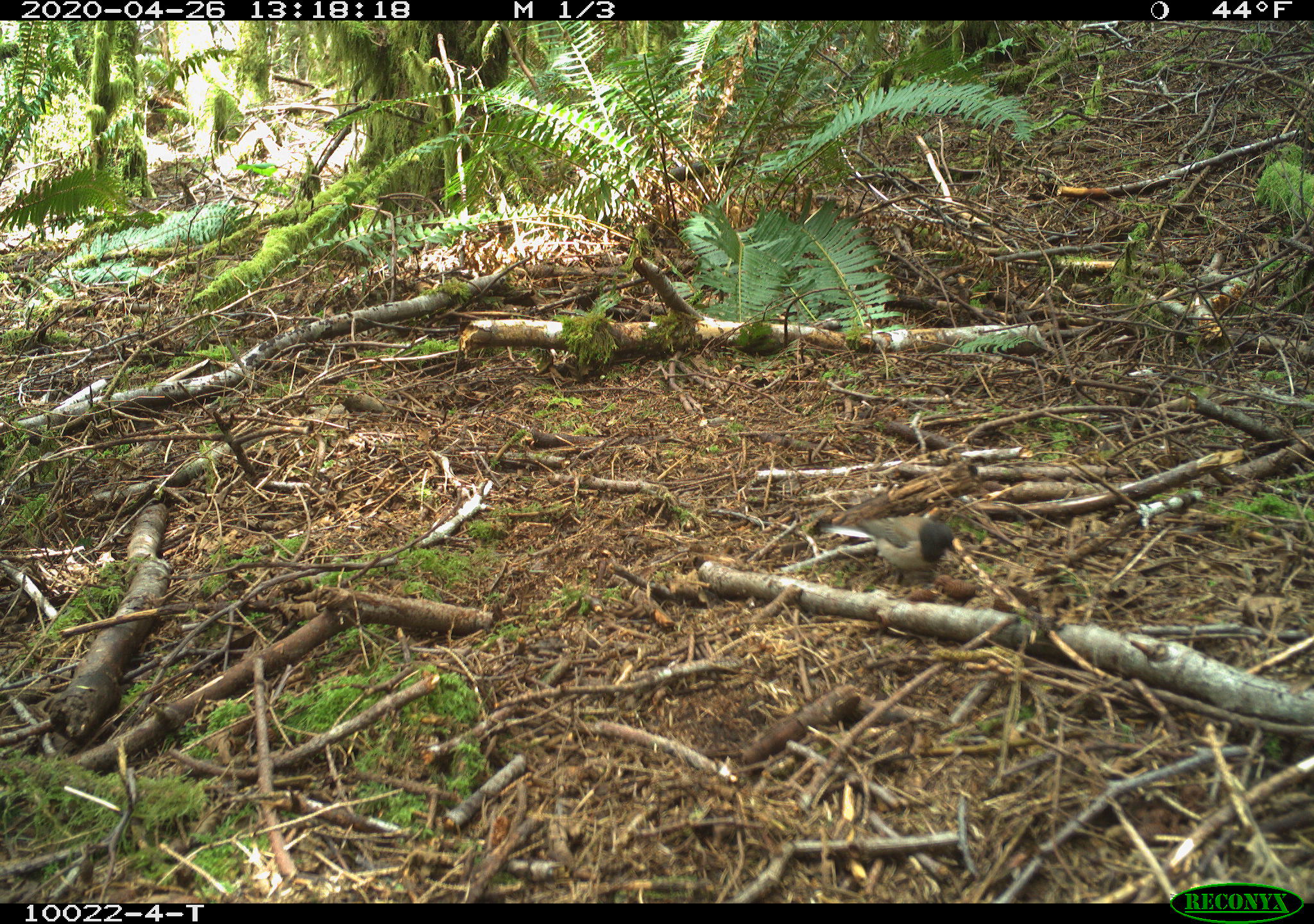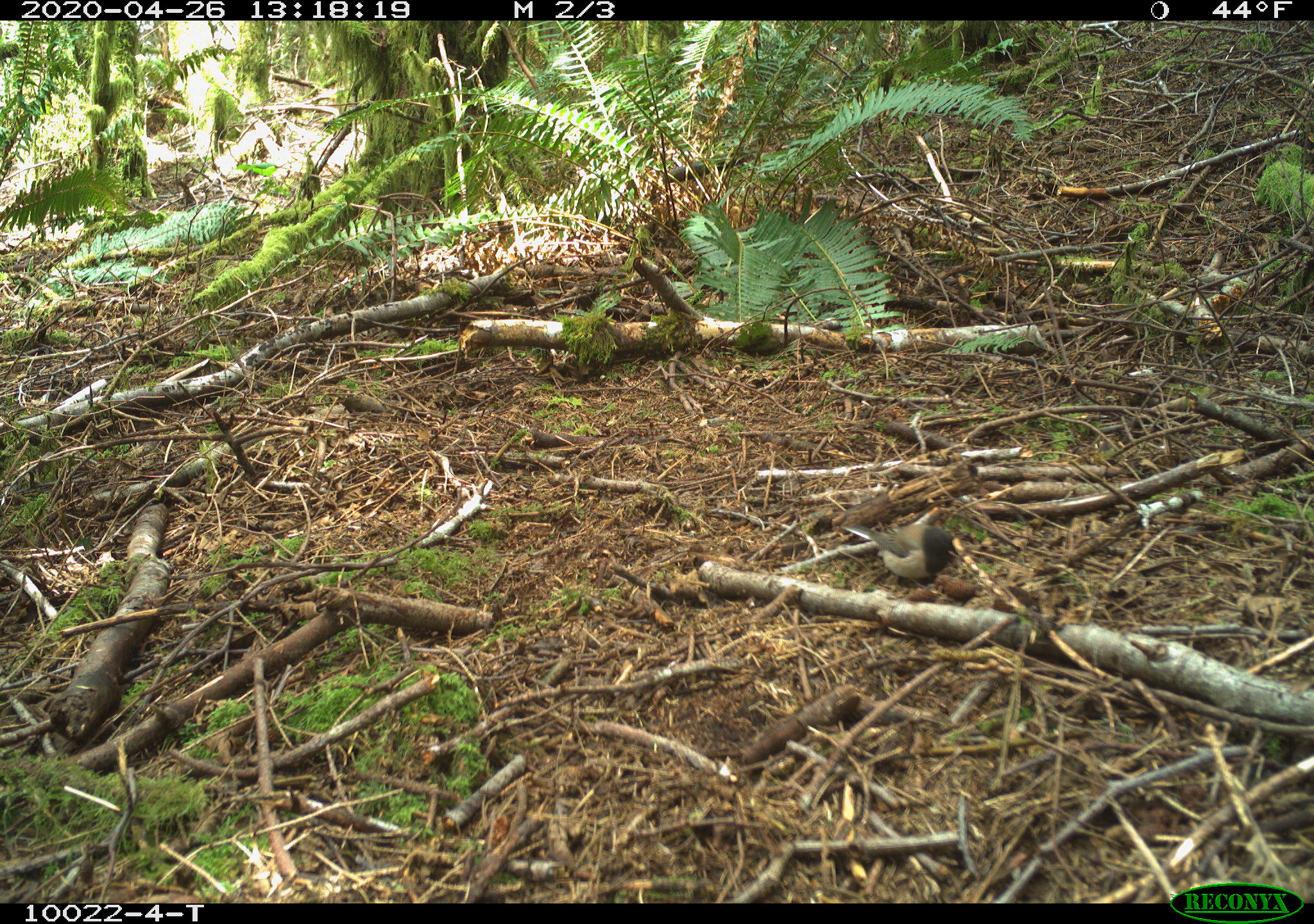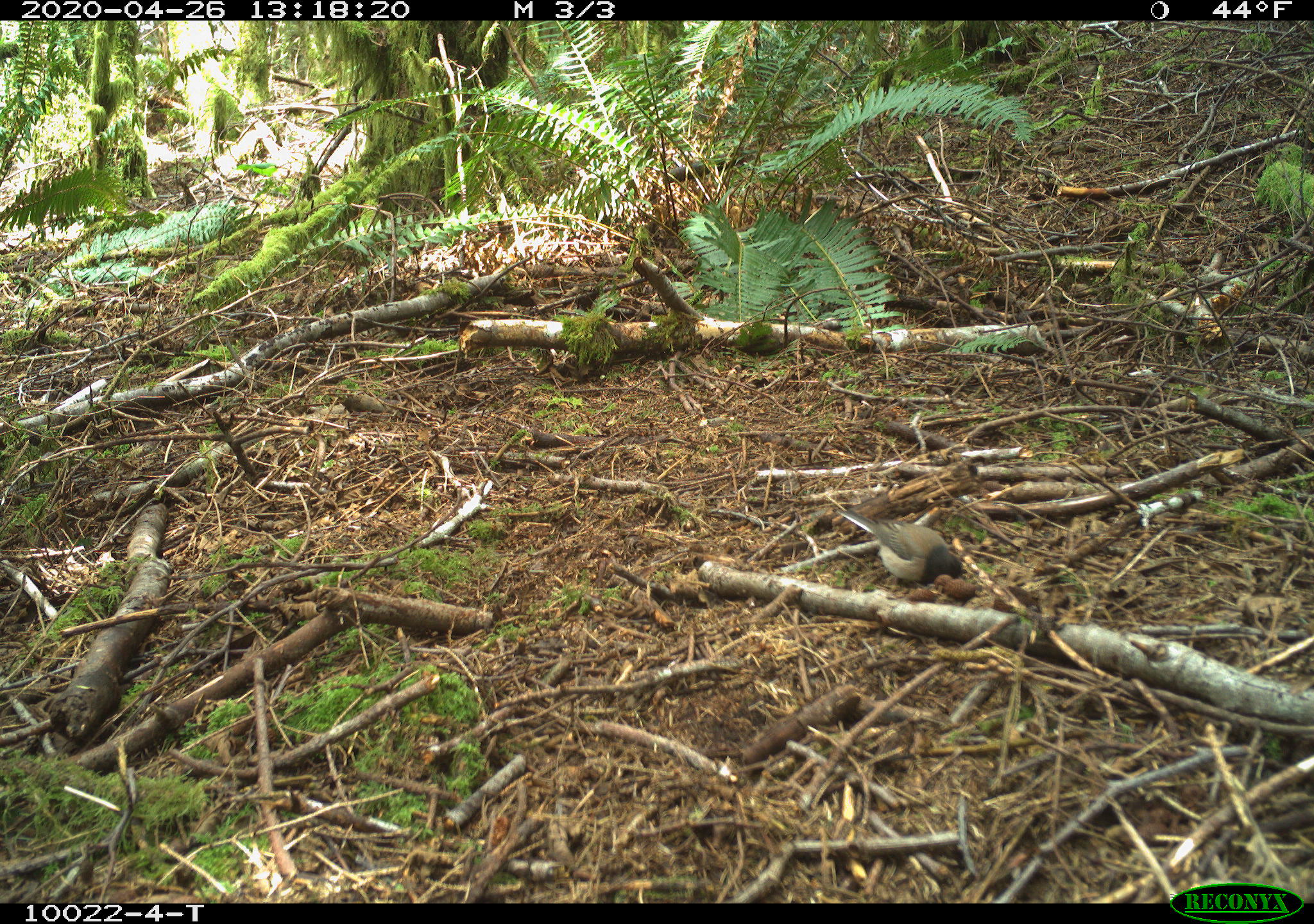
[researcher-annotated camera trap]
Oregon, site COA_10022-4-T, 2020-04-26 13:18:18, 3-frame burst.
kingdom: Animalia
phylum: Chordata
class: Aves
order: Passeriformes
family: Passerellidae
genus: Junco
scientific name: Junco hyemalis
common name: dark-eyed junco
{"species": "dark-eyed junco (Junco hyemalis)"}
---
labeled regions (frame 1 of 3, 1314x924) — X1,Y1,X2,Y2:
dark-eyed junco: 812,505,962,584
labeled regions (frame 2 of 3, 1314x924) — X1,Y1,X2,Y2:
dark-eyed junco: 836,516,966,593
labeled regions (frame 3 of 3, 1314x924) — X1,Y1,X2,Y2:
dark-eyed junco: 832,501,982,602